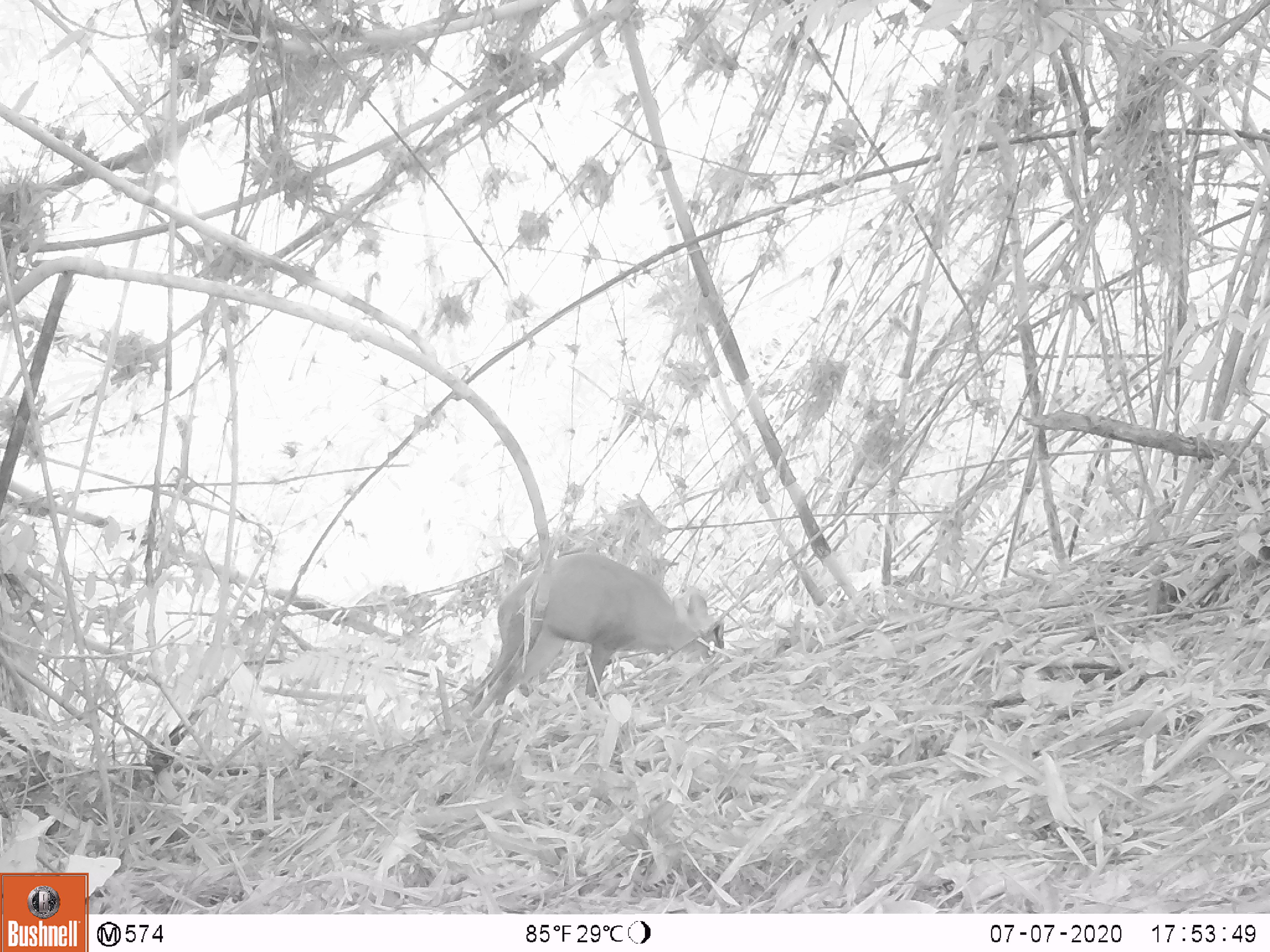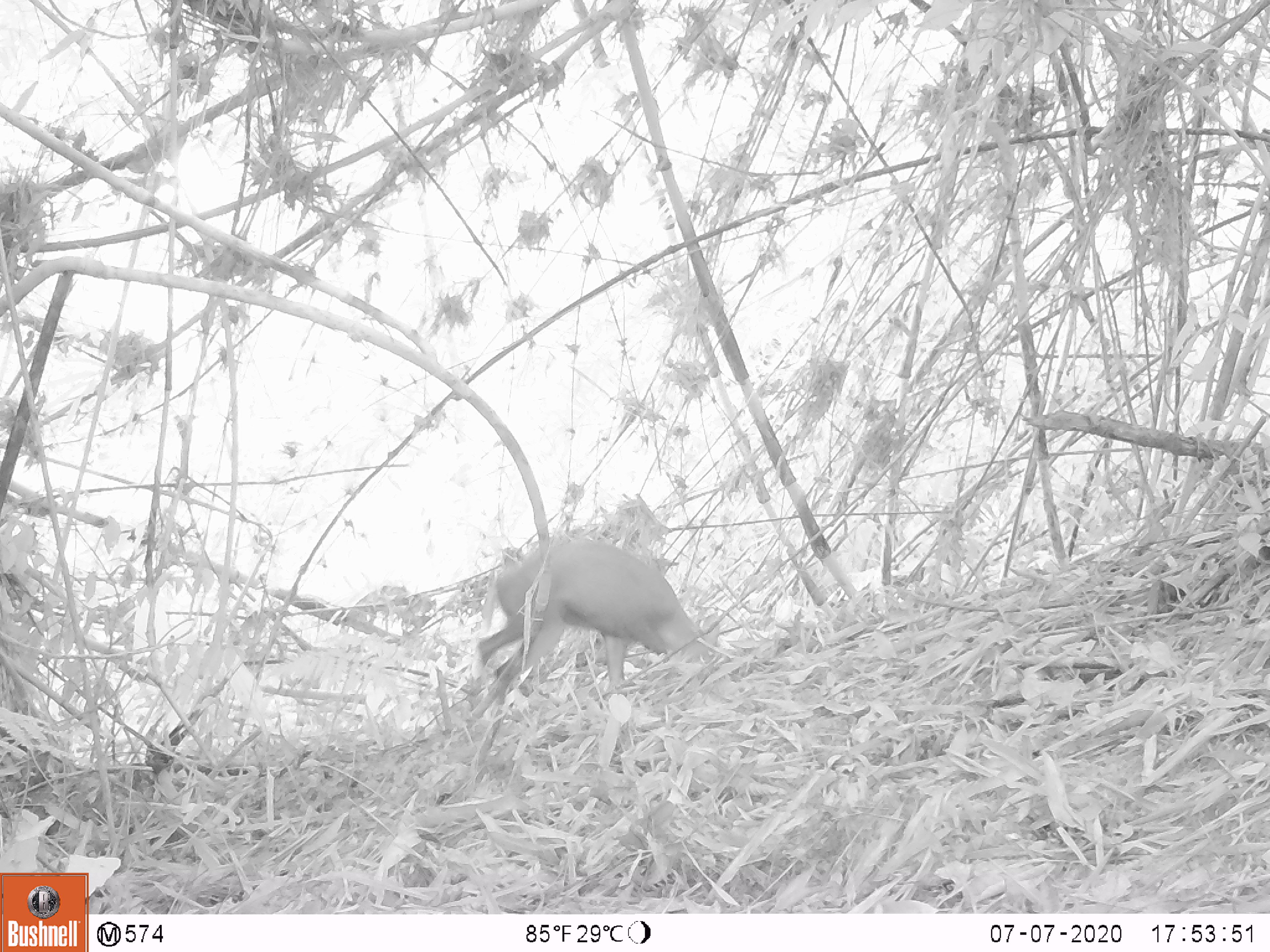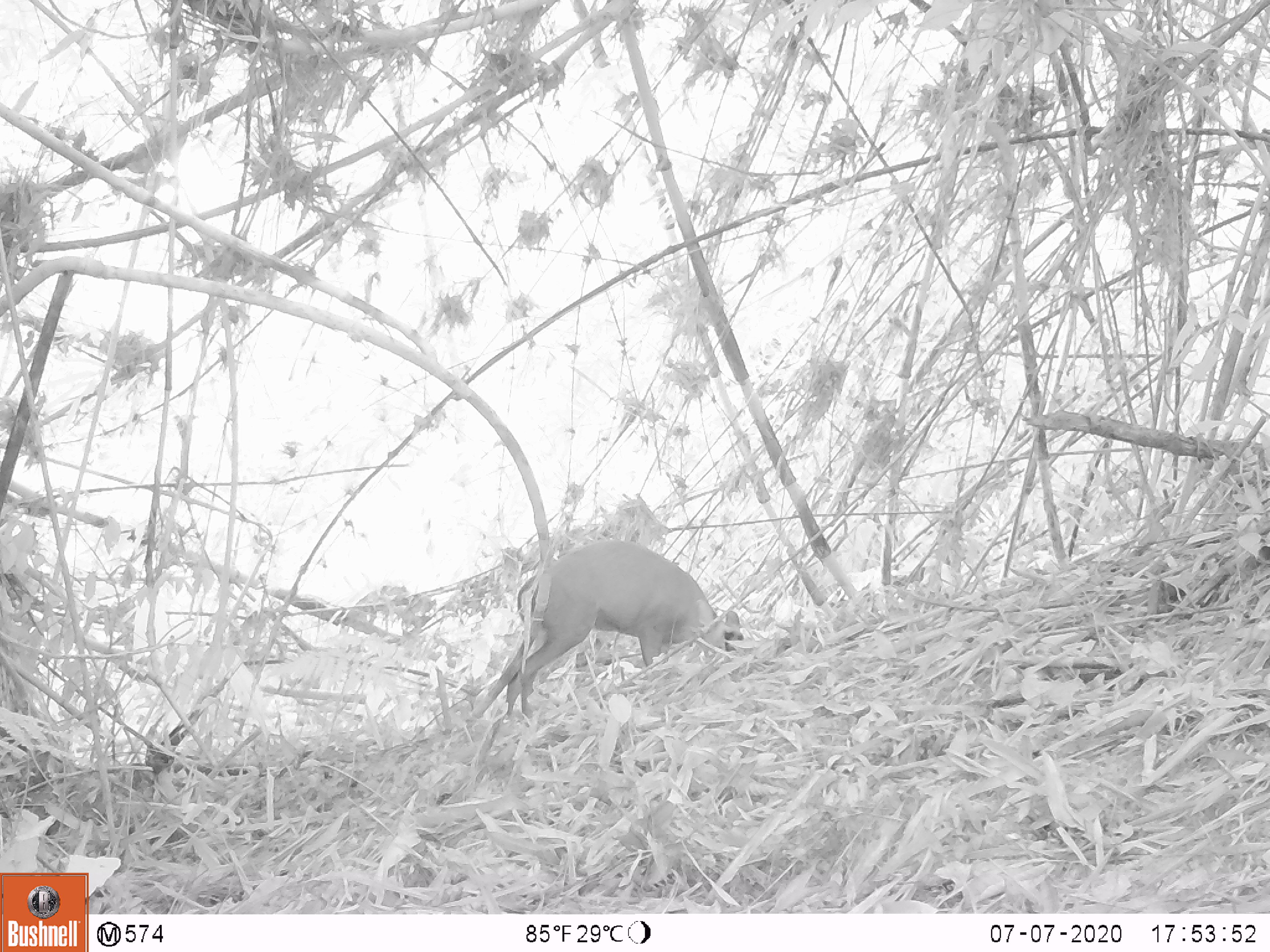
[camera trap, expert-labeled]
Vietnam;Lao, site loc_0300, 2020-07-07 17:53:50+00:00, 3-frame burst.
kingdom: Animalia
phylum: Chordata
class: Mammalia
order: Artiodactyla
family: Cervidae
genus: Muntiacus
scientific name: Muntiacus rooseveltorum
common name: roosevelt's muntjac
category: roosevelts muntjac group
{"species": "roosevelts muntjac group (roosevelt's muntjac) (Muntiacus rooseveltorum)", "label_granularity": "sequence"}